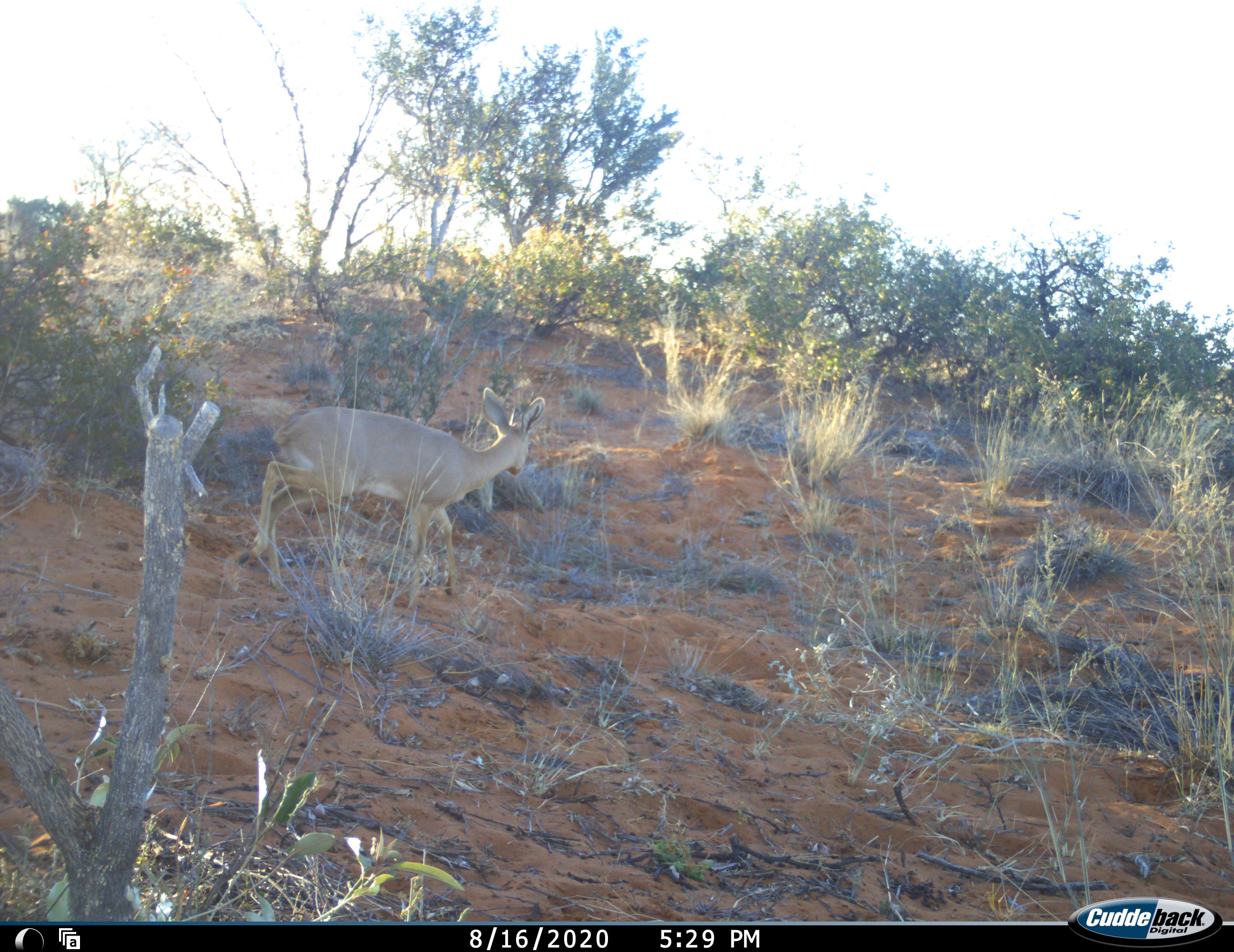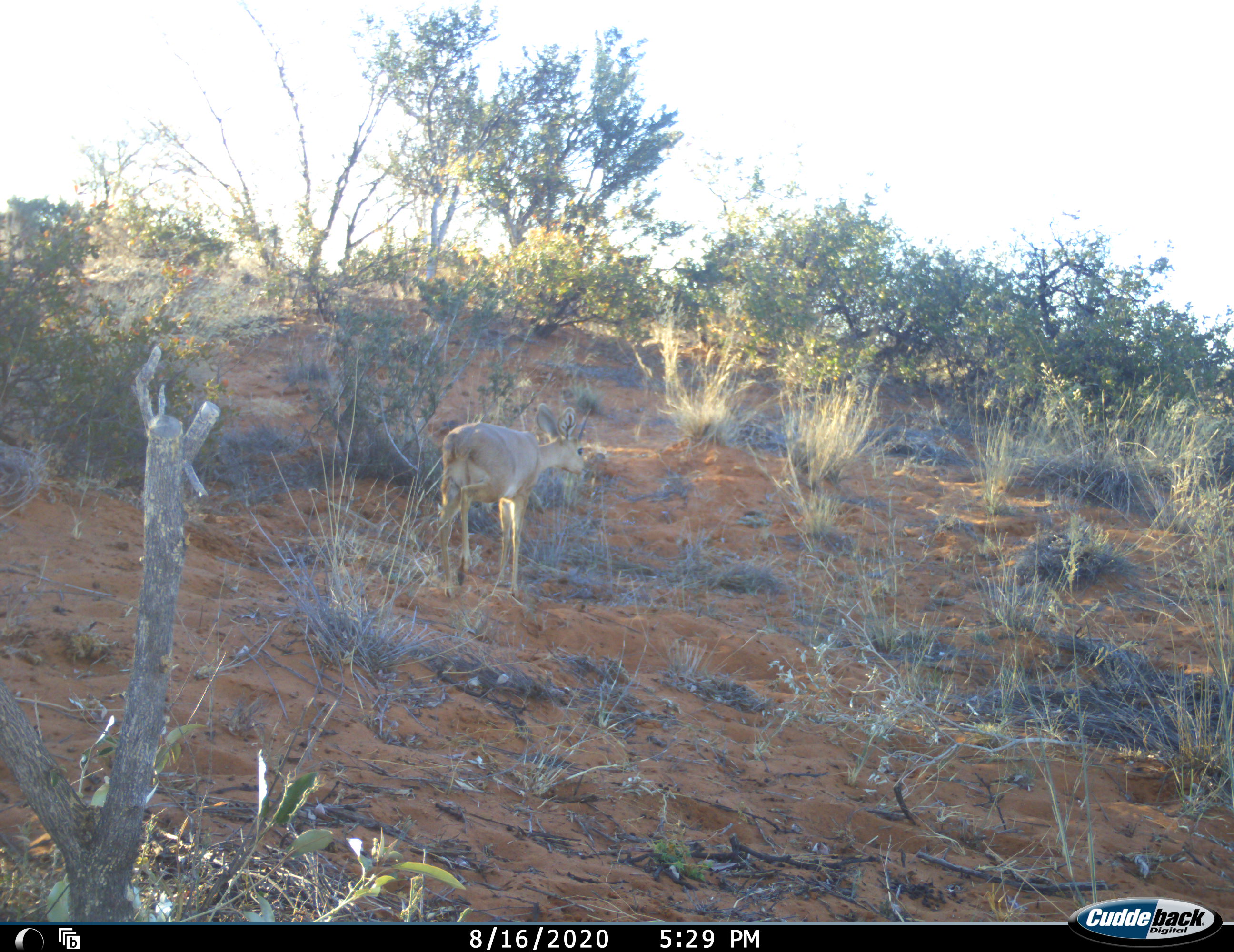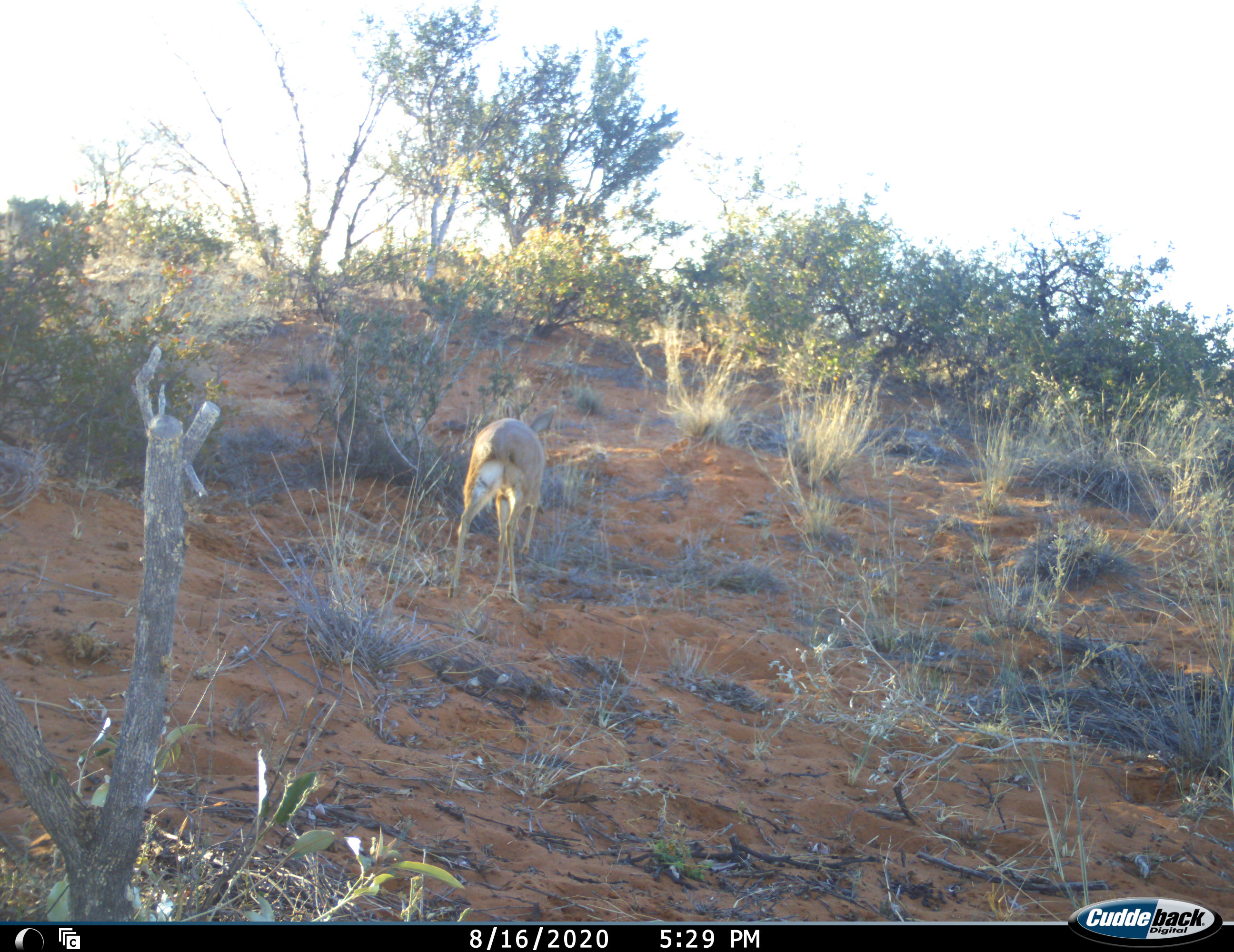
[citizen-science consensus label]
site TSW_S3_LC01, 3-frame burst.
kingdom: Animalia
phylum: Chordata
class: Mammalia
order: Artiodactyla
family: Bovidae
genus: Raphicerus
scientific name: Raphicerus campestris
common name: steenbok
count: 1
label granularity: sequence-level